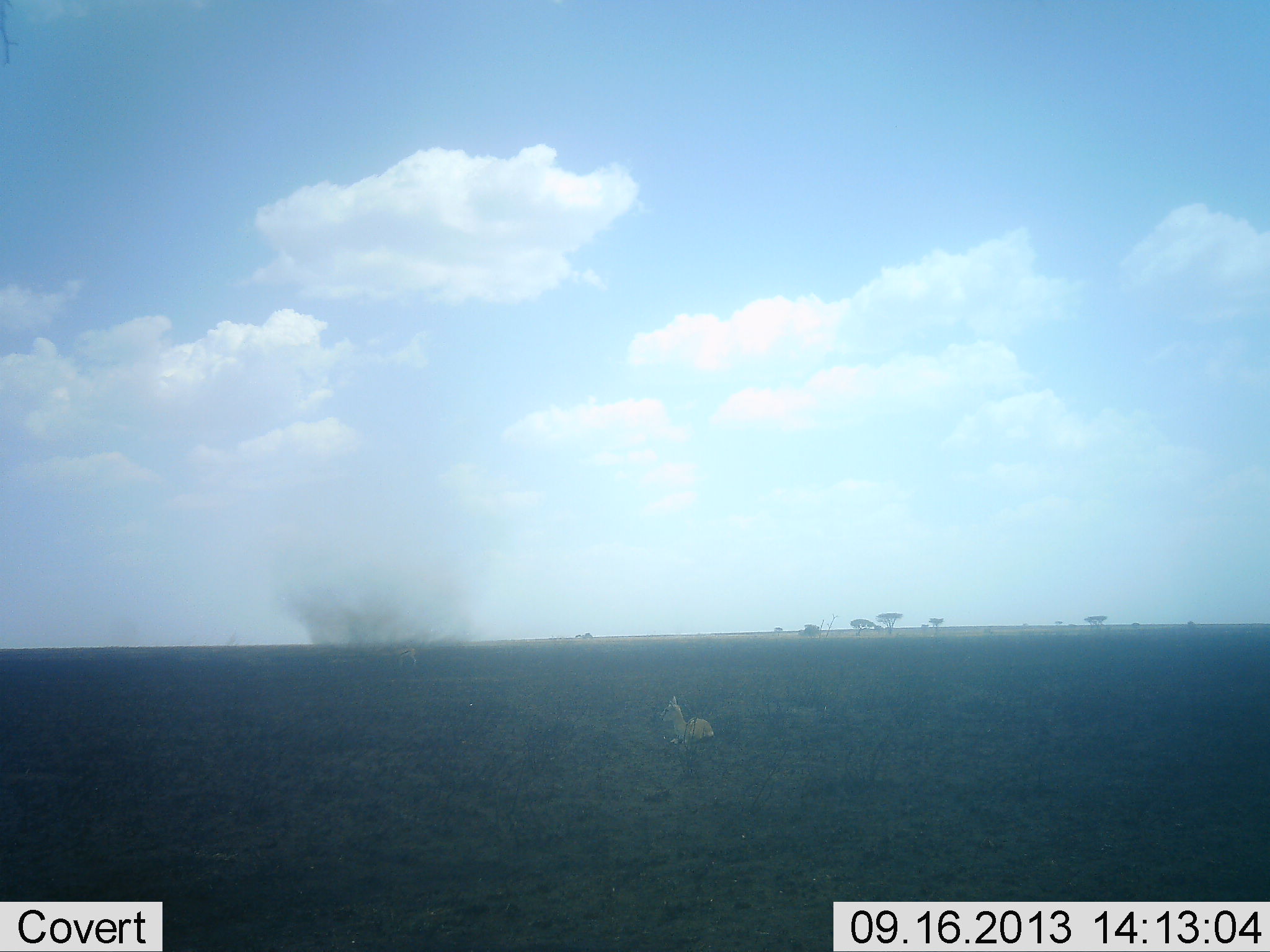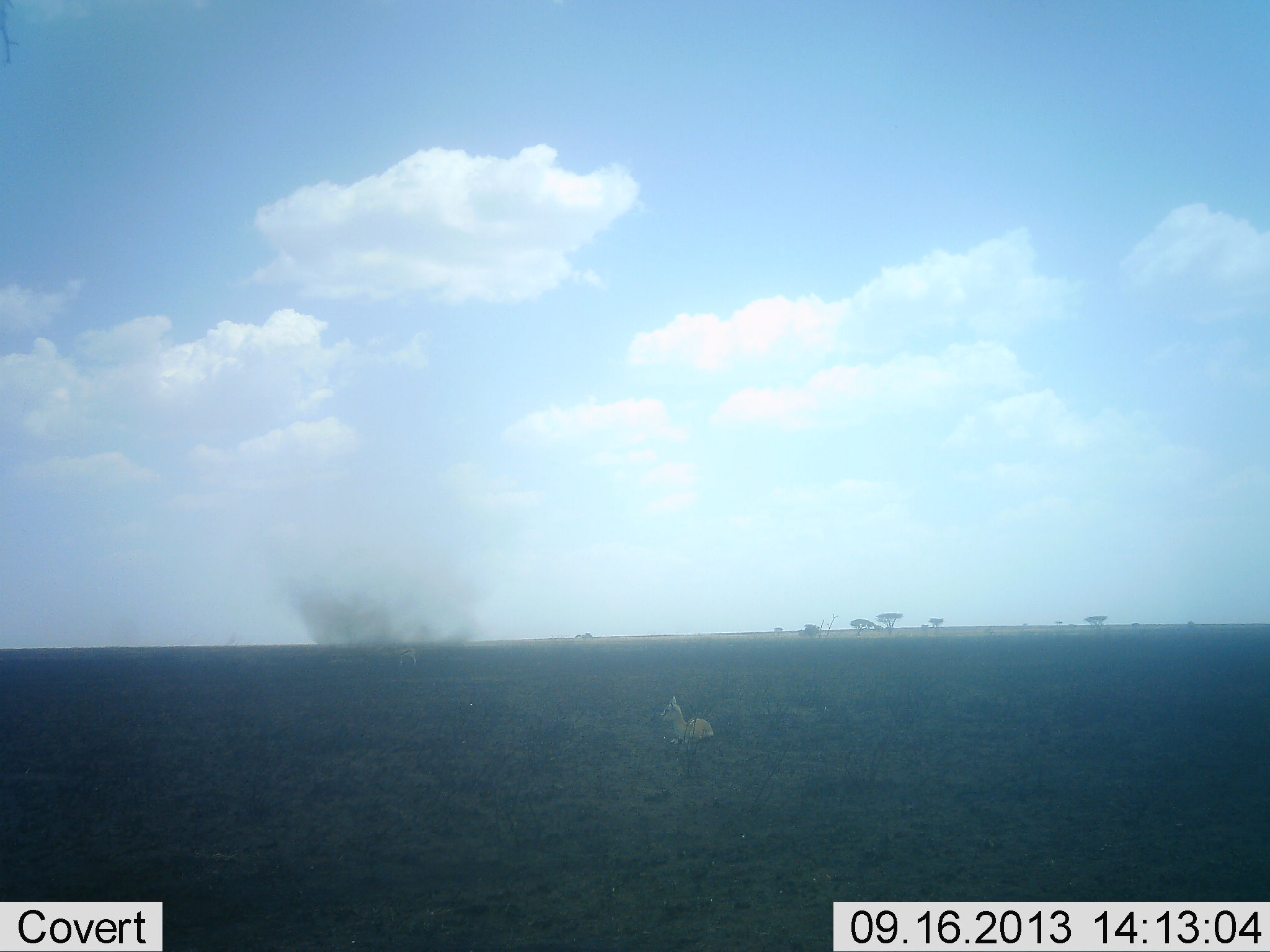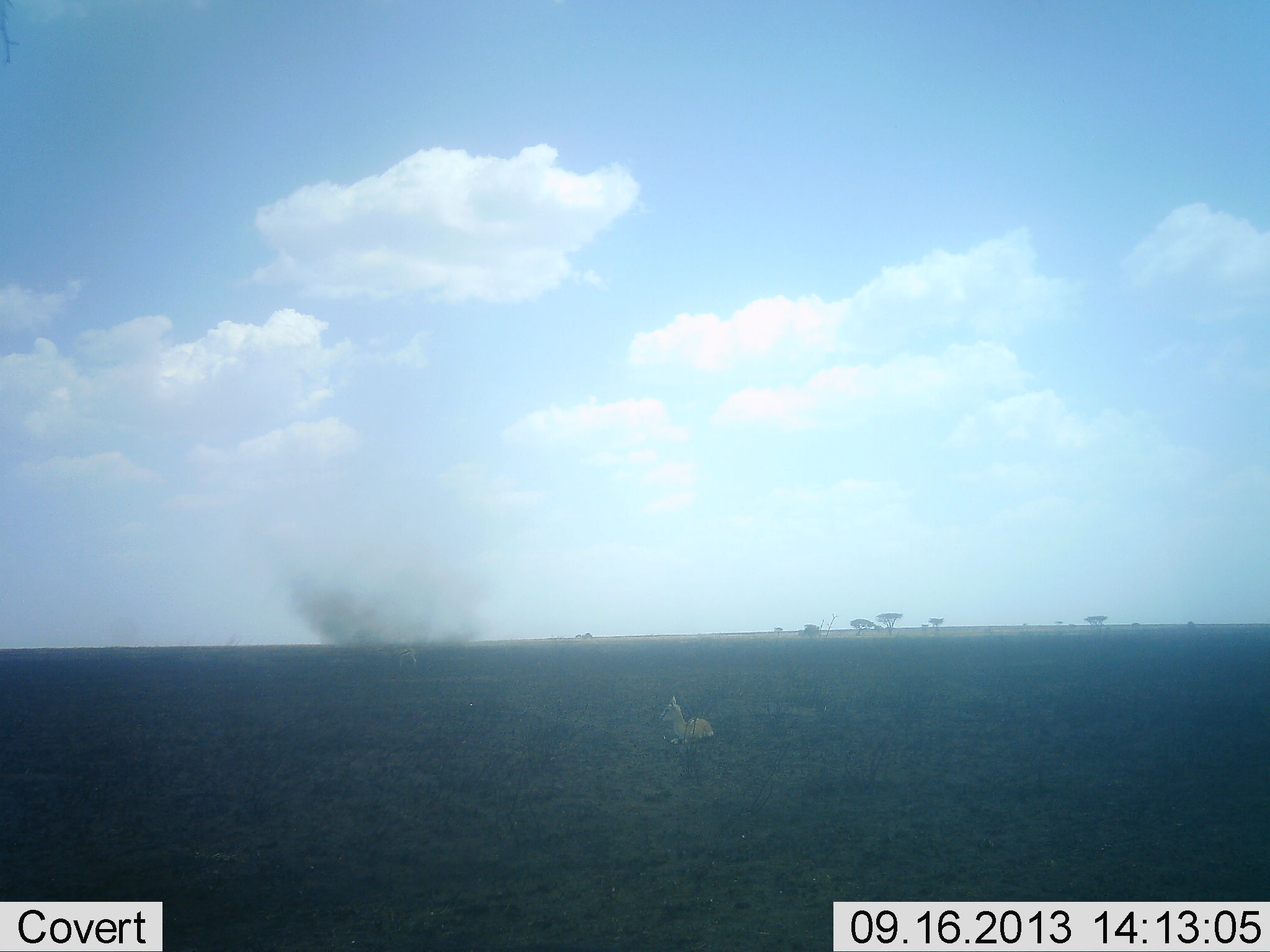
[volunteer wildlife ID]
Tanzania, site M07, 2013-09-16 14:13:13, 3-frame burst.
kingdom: Animalia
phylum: Chordata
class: Mammalia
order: Artiodactyla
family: Bovidae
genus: Eudorcas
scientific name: Eudorcas thomsonii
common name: thomson's gazelle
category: gazellethomsons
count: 1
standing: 10%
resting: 90%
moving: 0%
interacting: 0%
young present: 20%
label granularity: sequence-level